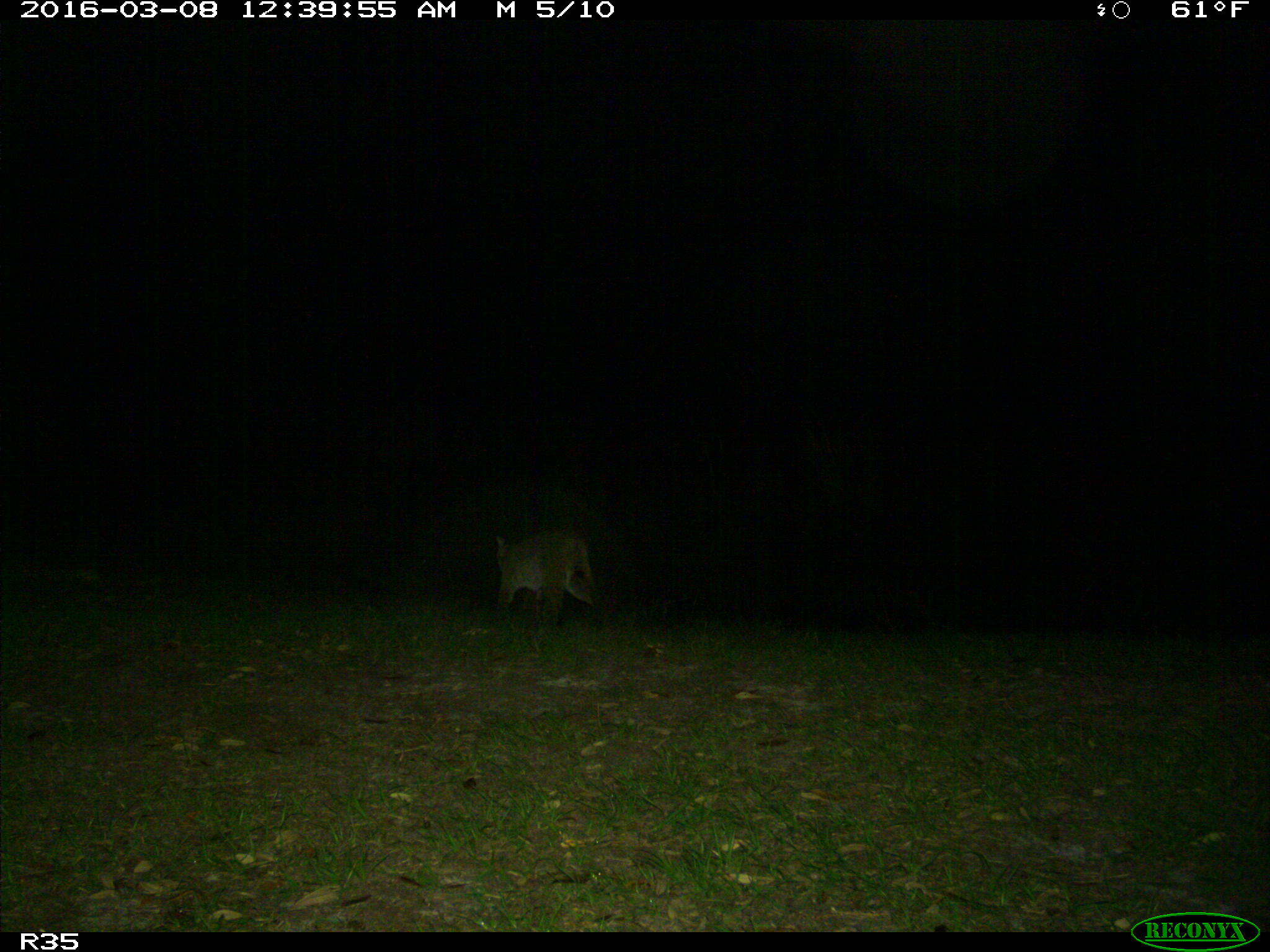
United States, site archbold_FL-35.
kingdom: Animalia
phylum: Chordata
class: Mammalia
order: Carnivora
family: Felidae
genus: Lynx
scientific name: Lynx rufus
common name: bobcat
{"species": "Lynx rufus (bobcat)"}